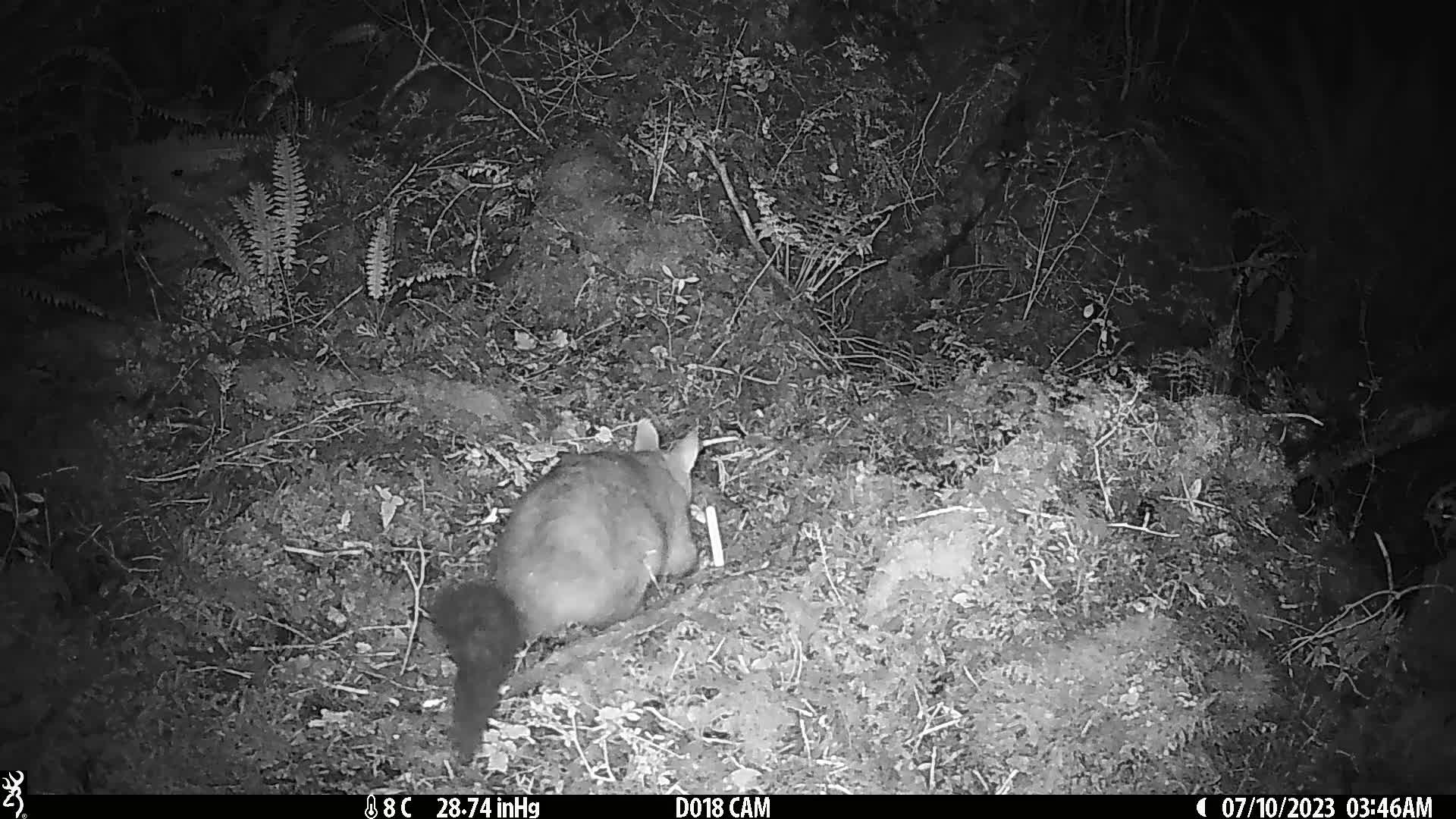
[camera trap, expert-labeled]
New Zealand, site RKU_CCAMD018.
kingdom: Animalia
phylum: Chordata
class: Mammalia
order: Diprotodontia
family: Phalangeridae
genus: Trichosurus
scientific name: Trichosurus vulpecula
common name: common brushtail possum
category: possum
Possum (common brushtail possum) (Trichosurus vulpecula).